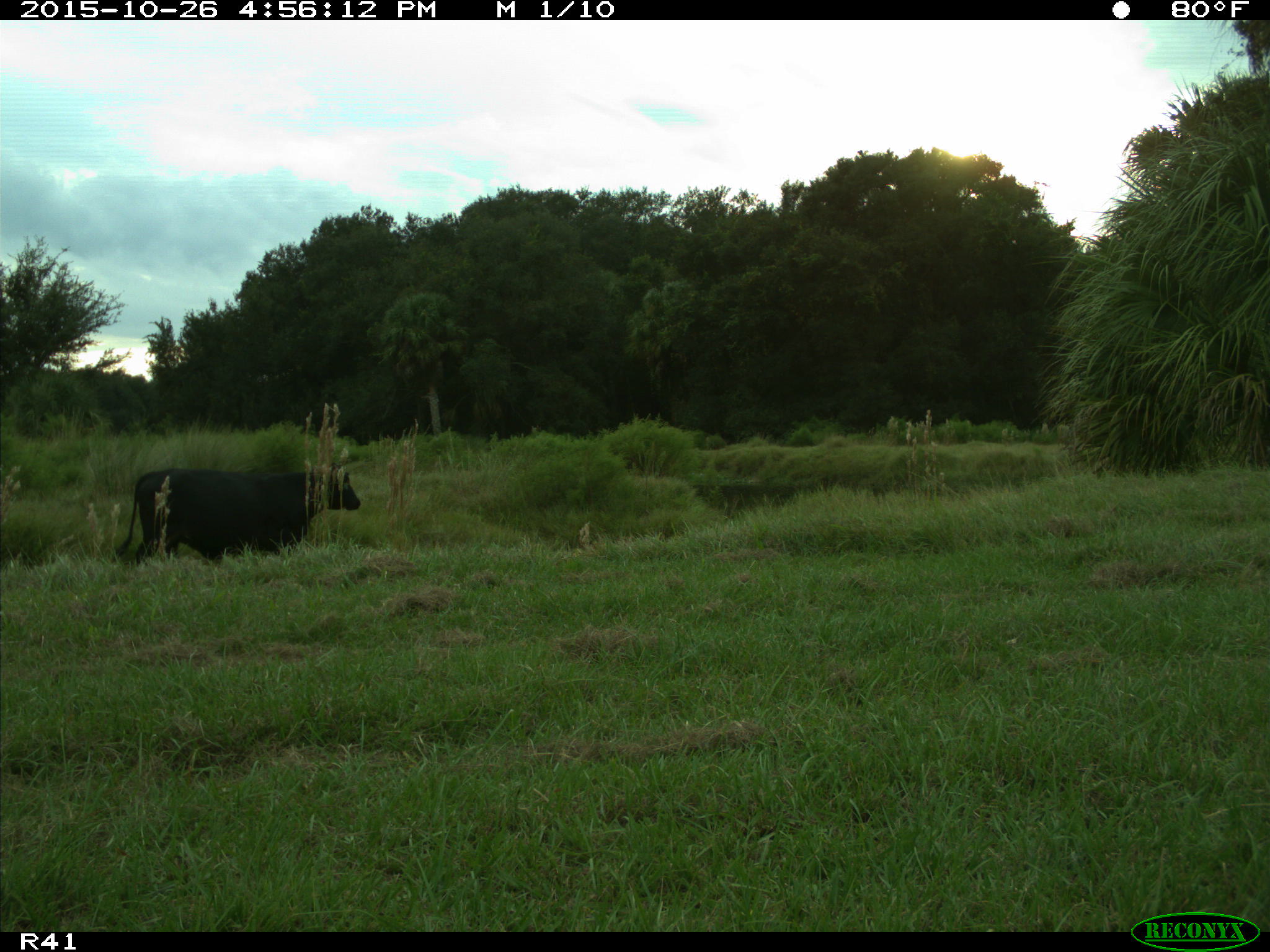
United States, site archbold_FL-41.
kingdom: Animalia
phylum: Chordata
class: Mammalia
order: Artiodactyla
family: Bovidae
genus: Bos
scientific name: Bos taurus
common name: domestic cow